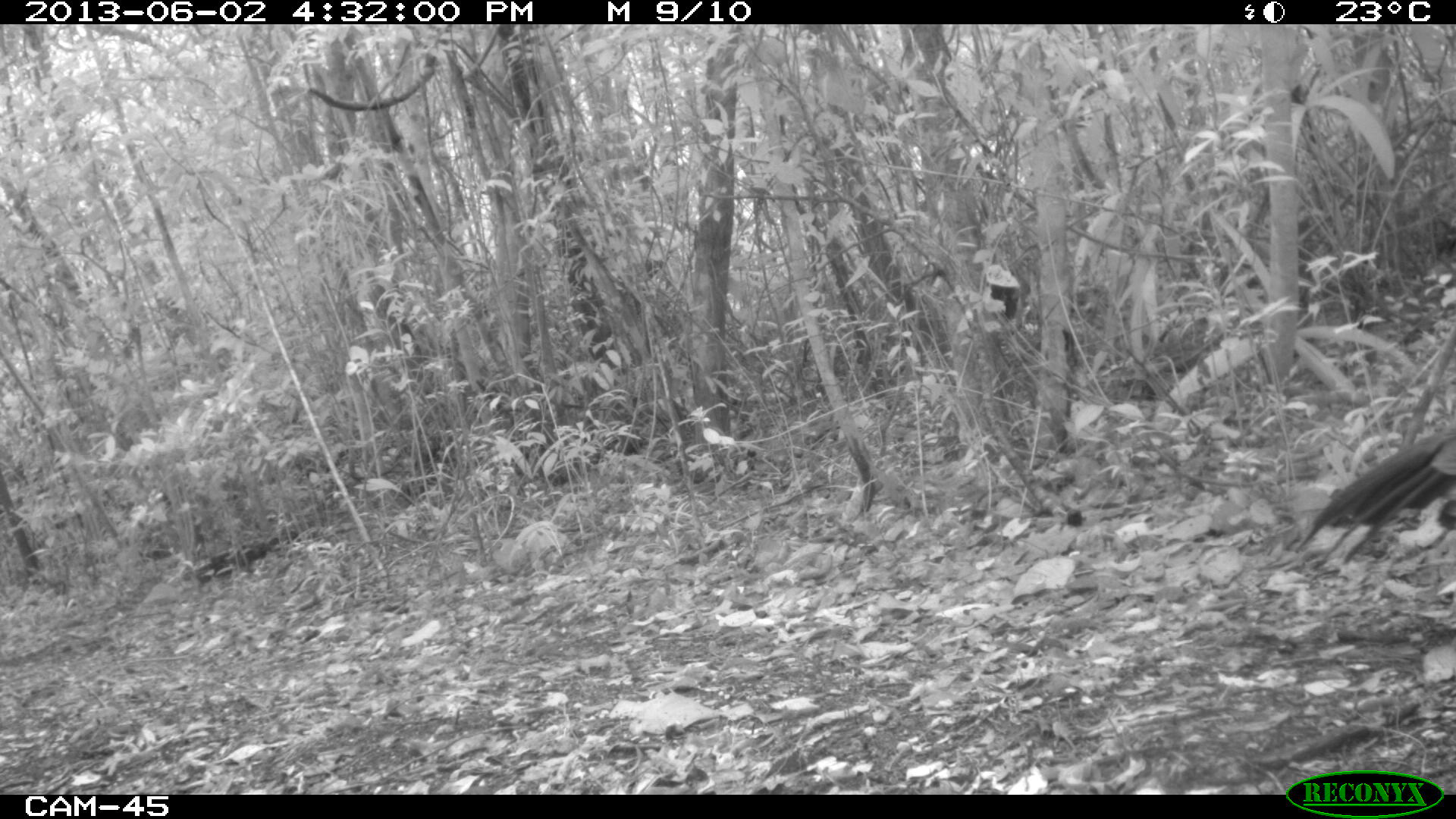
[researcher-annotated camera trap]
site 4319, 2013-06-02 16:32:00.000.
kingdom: Animalia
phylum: Chordata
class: Aves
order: Galliformes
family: Cracidae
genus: Crax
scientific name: Crax rubra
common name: great curassow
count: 1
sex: female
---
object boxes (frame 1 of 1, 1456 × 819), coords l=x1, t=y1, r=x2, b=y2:
crax rubra: l=1293, t=427, r=1456, b=565